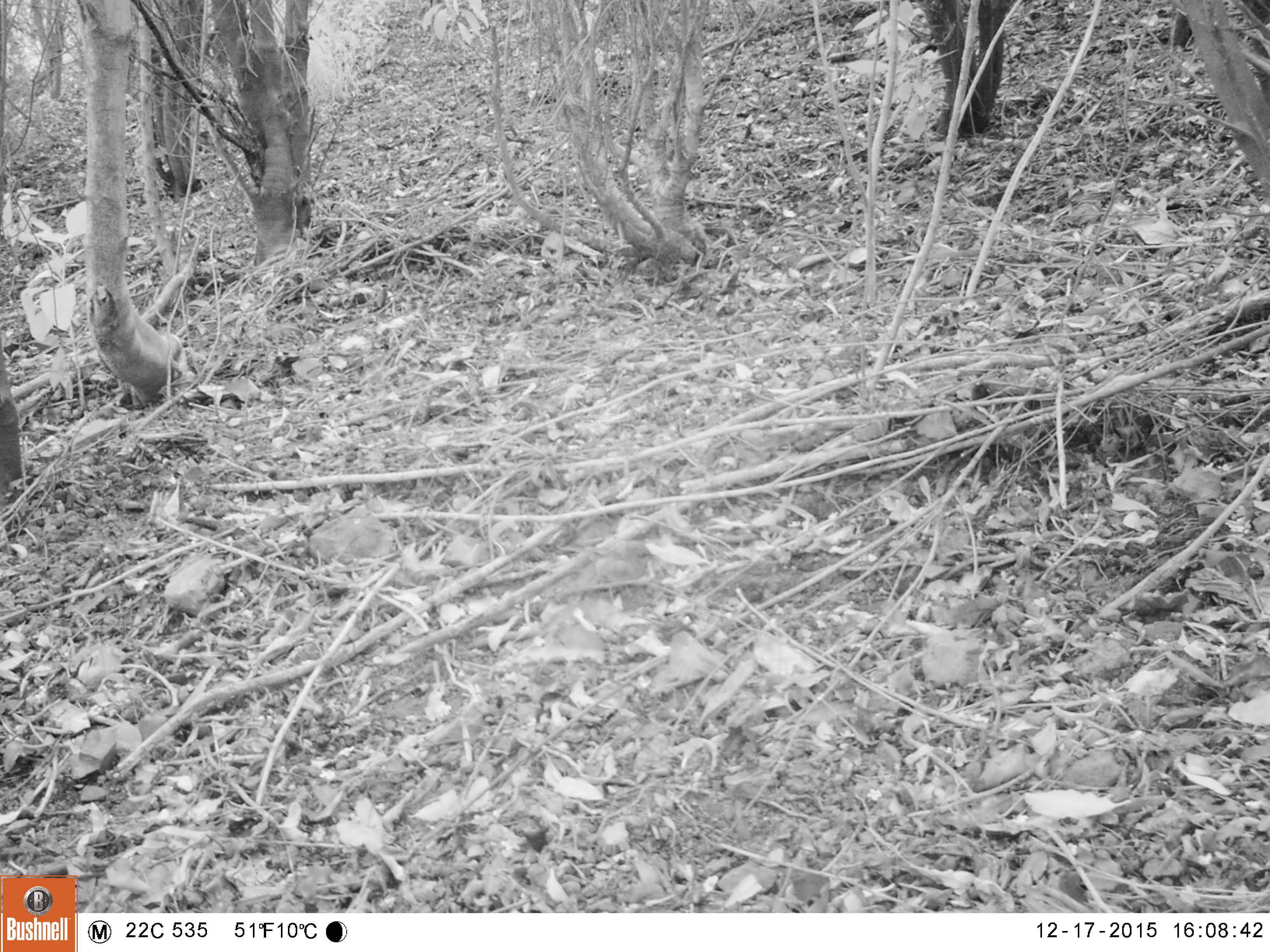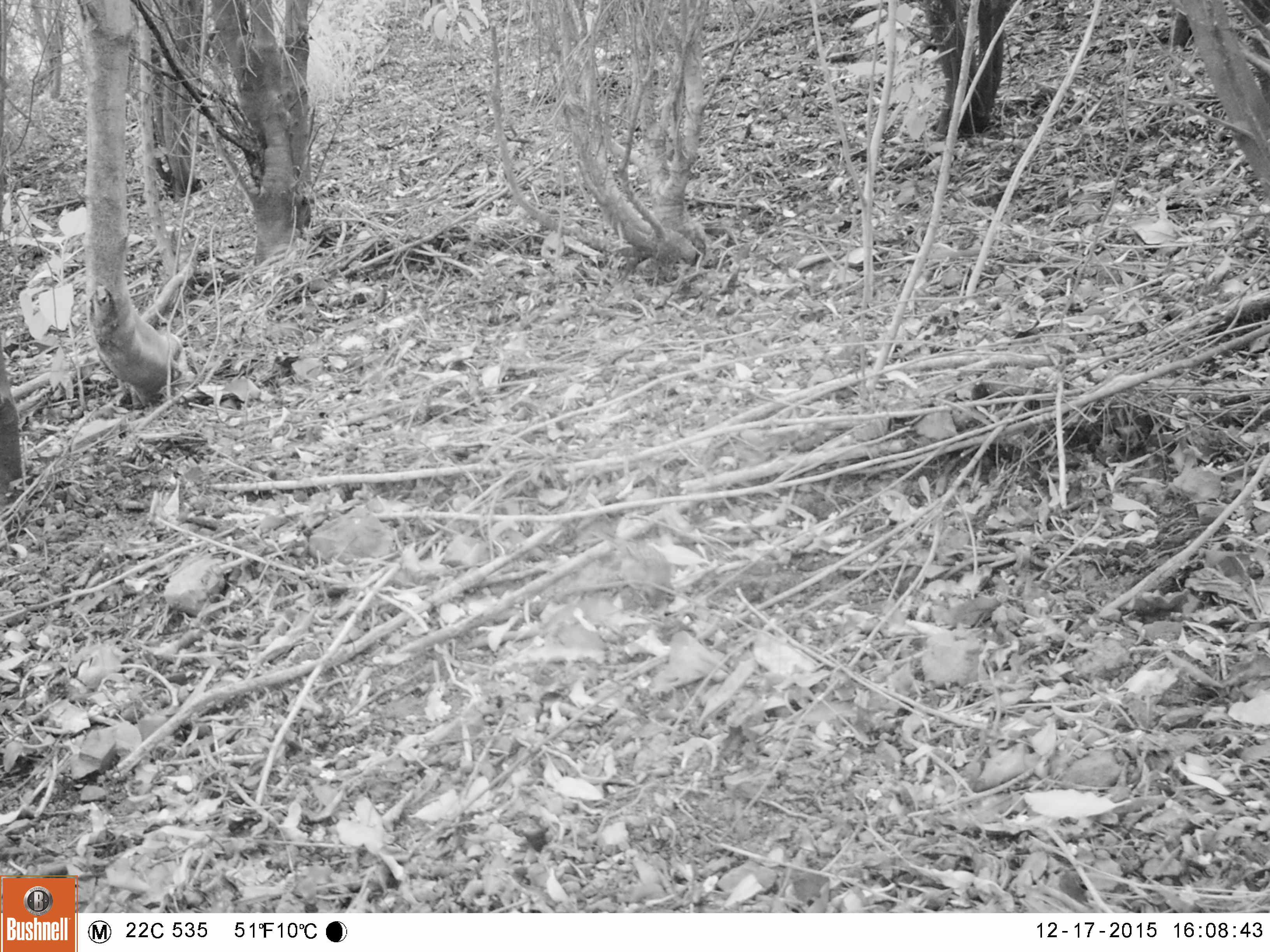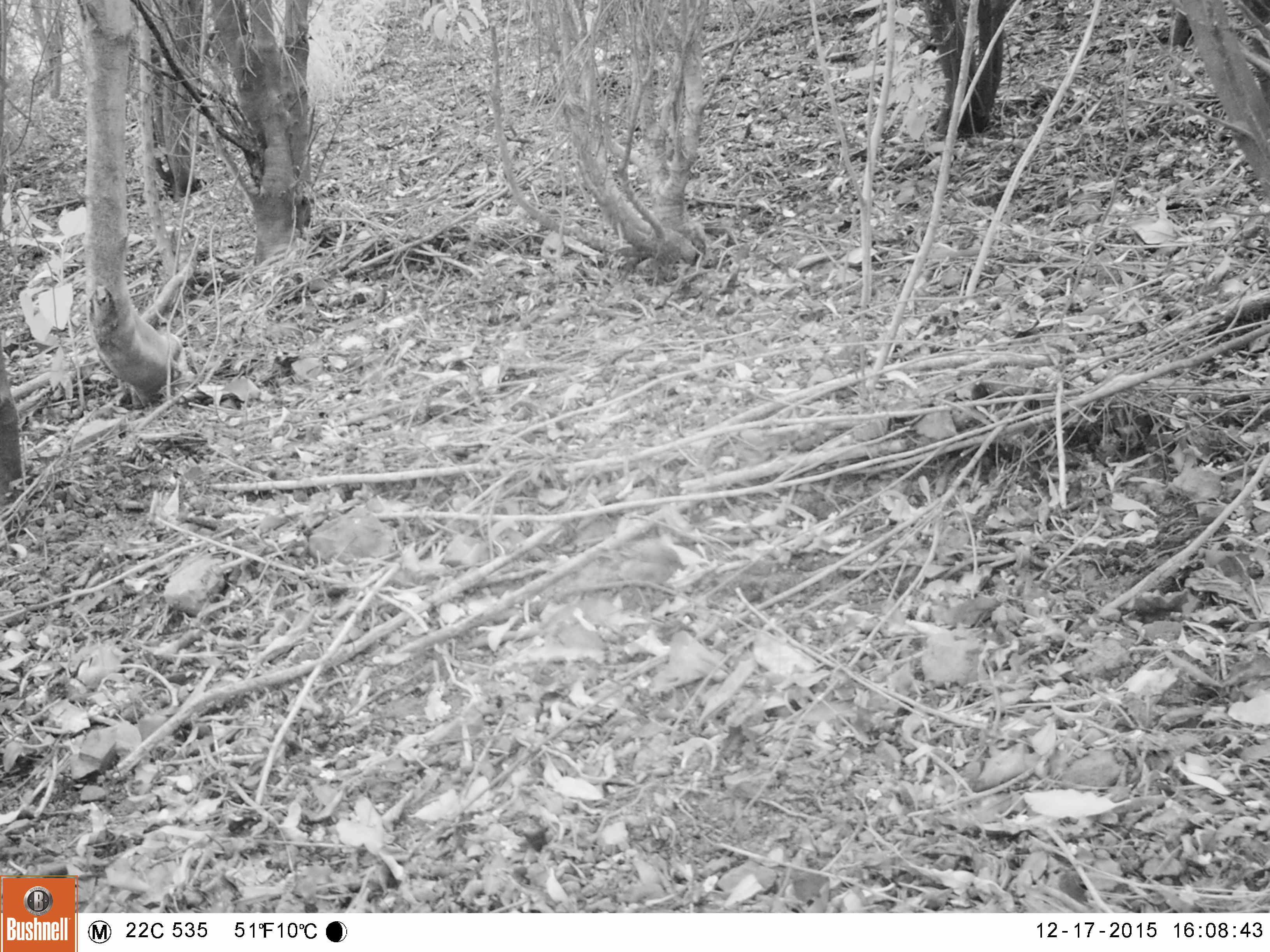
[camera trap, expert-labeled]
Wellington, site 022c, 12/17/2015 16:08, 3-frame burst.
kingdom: Animalia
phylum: Chordata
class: Aves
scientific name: Aves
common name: bird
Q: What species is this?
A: Bird (Aves).